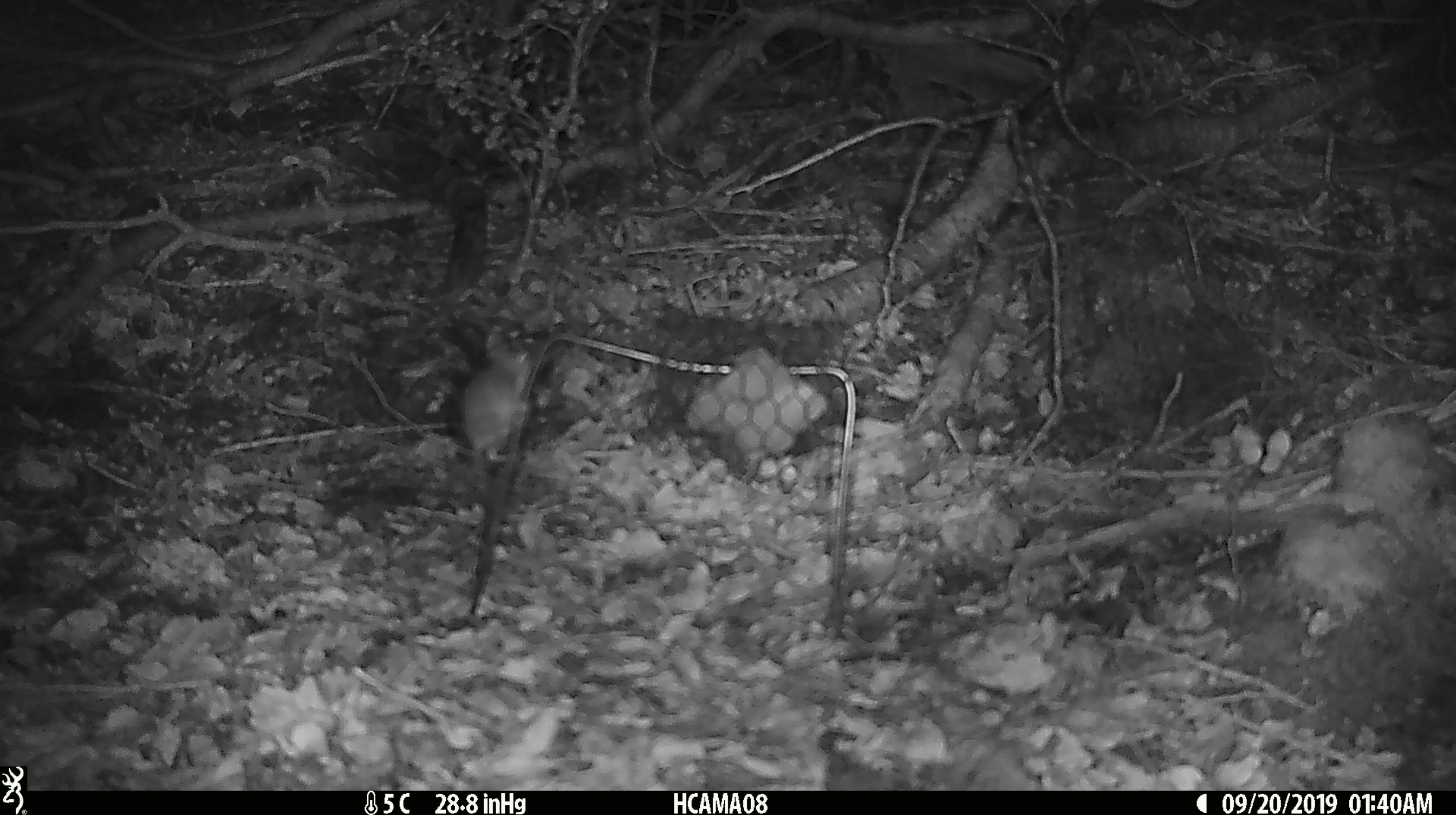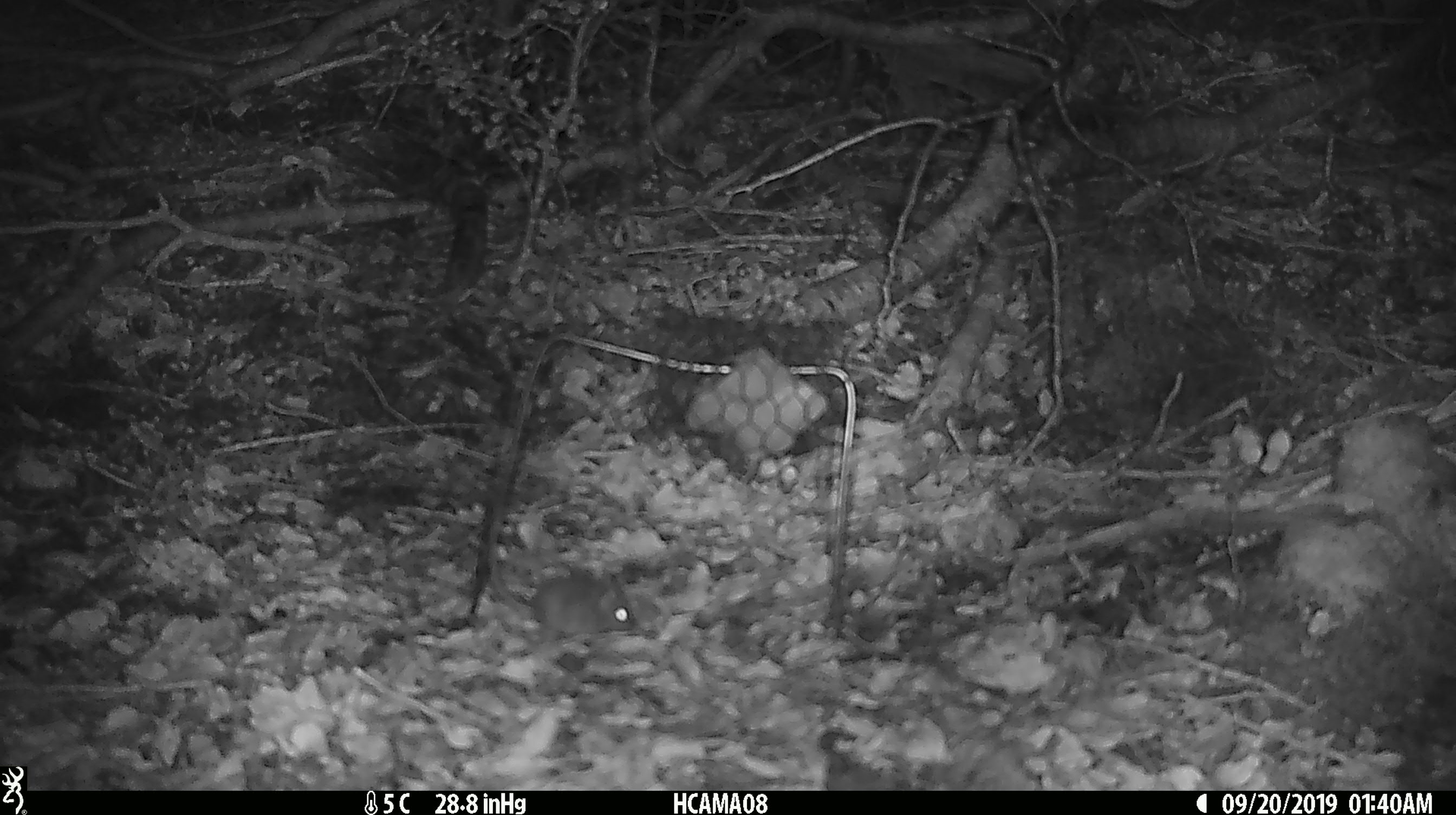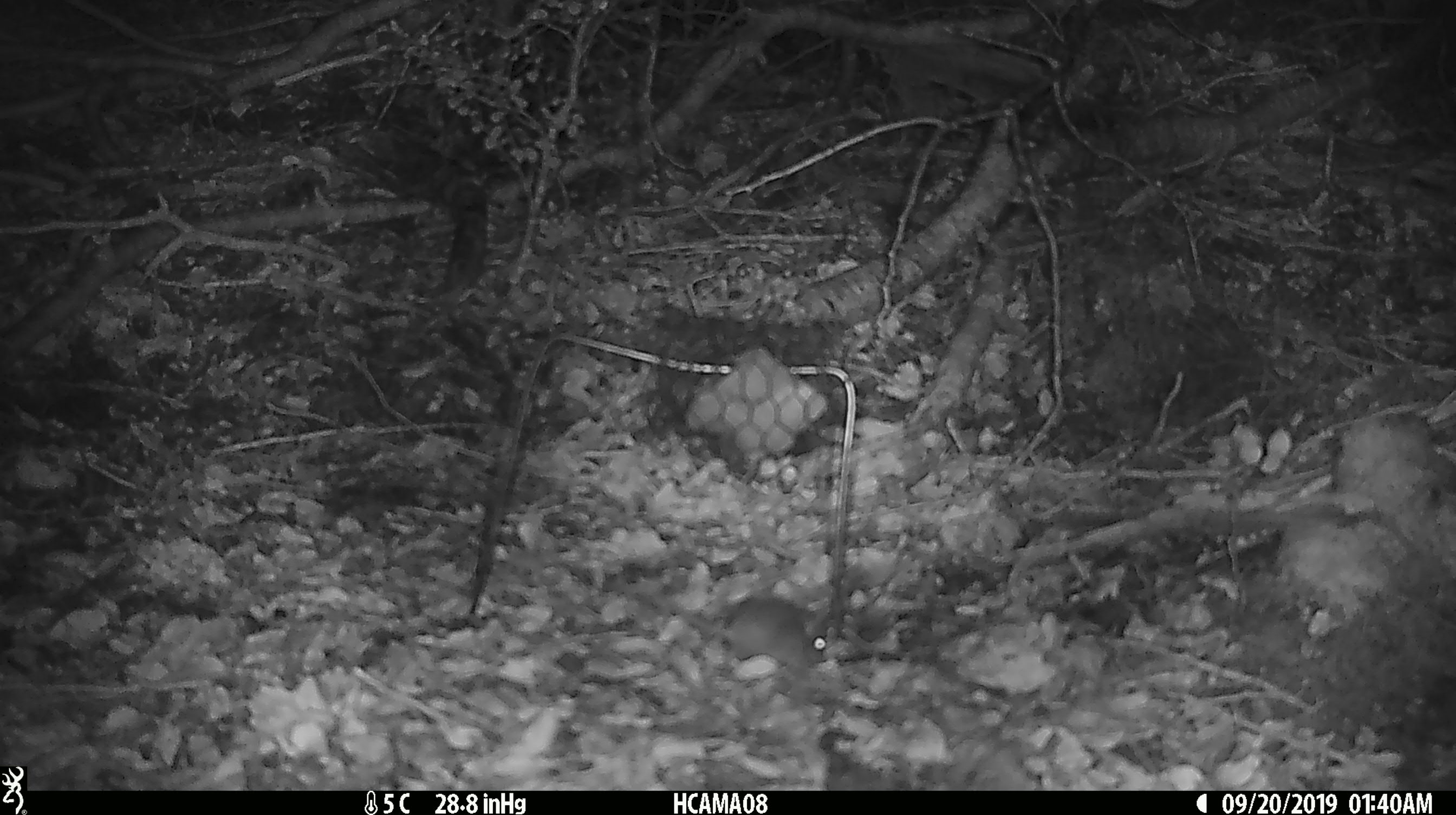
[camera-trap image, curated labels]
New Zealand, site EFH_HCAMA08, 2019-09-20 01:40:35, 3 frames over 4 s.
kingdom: Animalia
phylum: Chordata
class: Mammalia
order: Rodentia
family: Muridae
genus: Mus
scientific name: Mus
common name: mouse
Mouse (Mus).